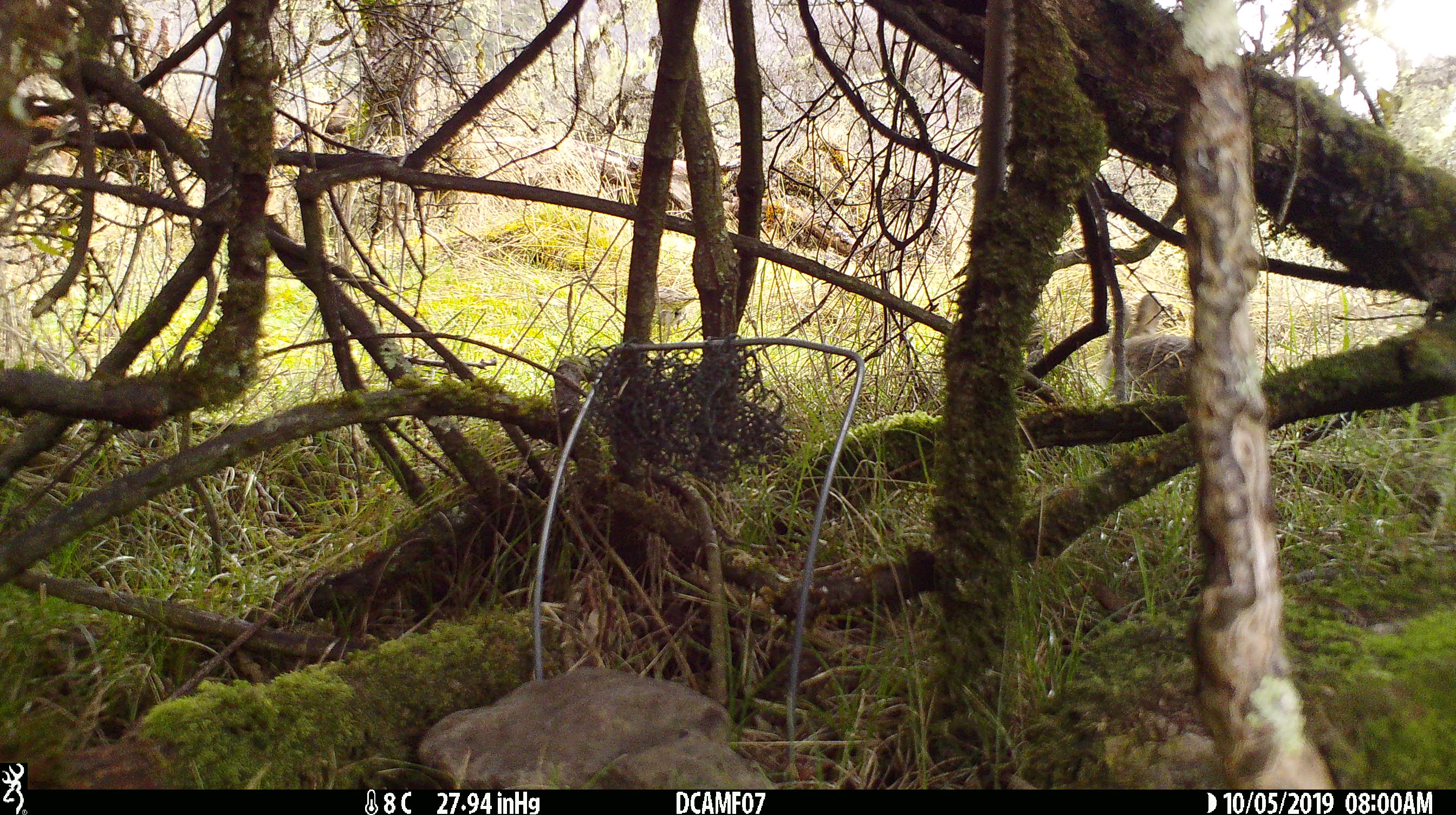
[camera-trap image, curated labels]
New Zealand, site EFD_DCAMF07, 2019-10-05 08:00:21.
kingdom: Animalia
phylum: Chordata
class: Mammalia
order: Lagomorpha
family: Leporidae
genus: Oryctolagus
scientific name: Oryctolagus cuniculus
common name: european rabbit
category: rabbit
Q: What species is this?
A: Rabbit (european rabbit) (Oryctolagus cuniculus).